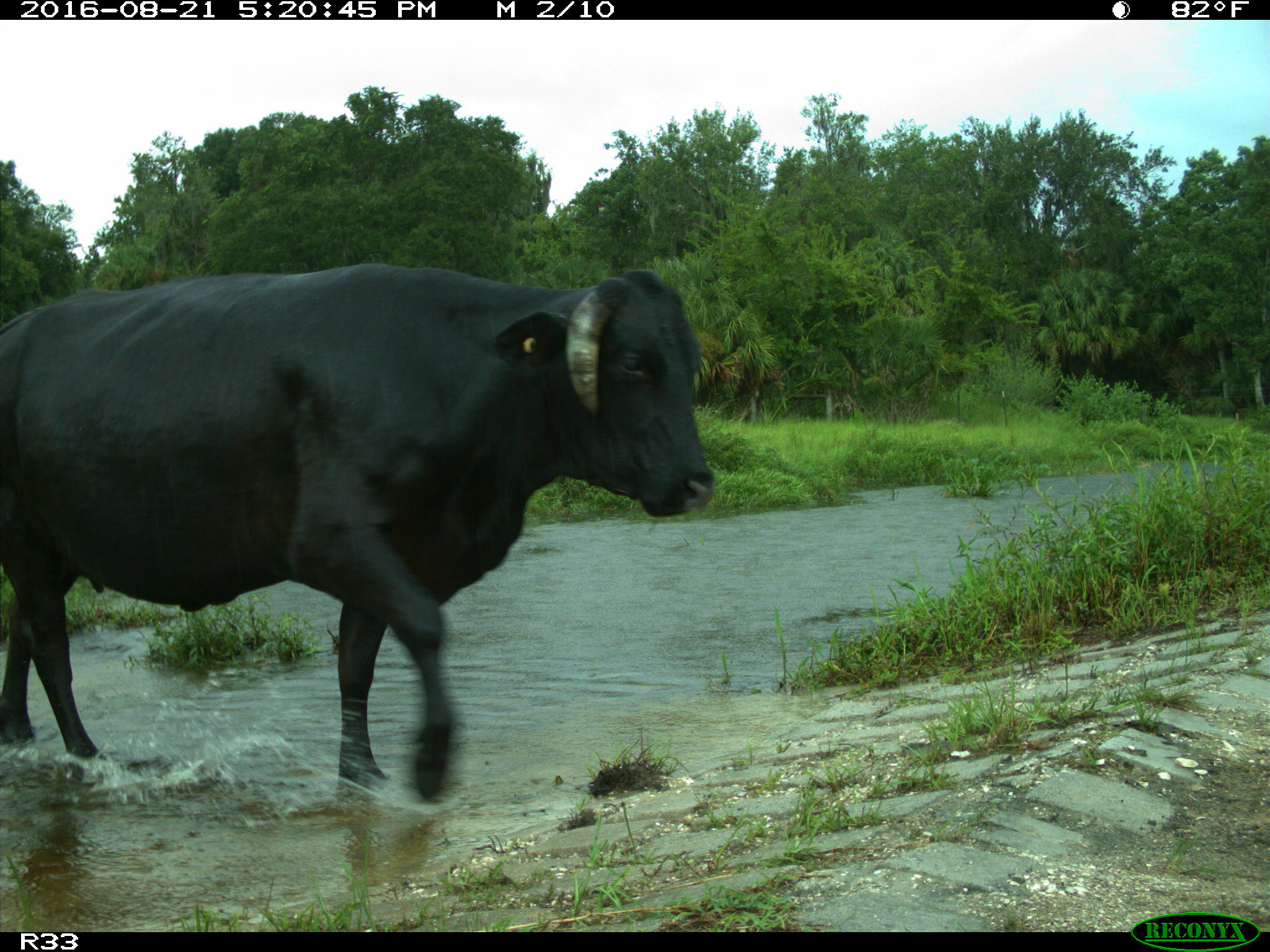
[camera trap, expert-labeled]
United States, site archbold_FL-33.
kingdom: Animalia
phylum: Chordata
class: Mammalia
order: Artiodactyla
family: Bovidae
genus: Bos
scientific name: Bos taurus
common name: domestic cow